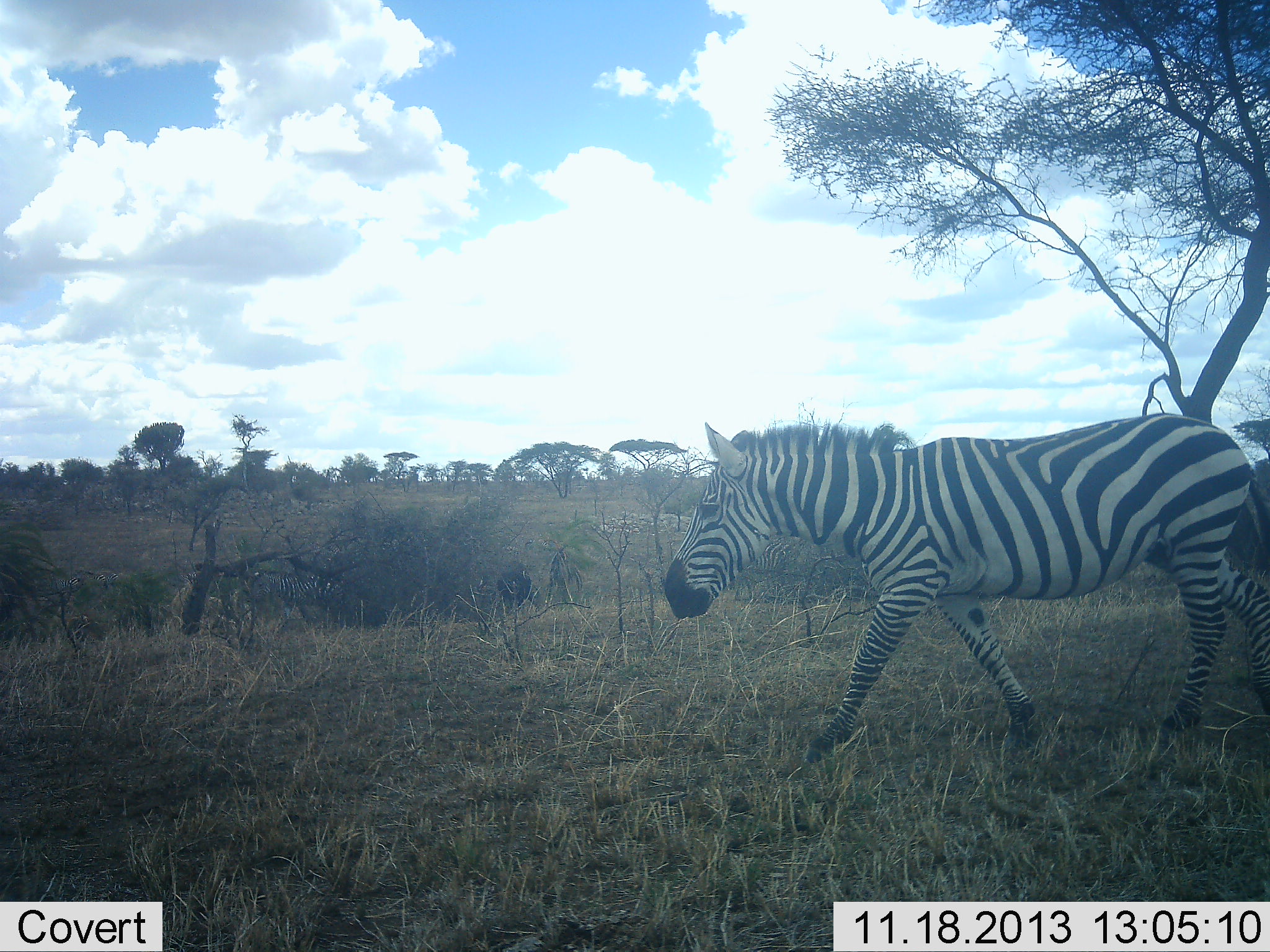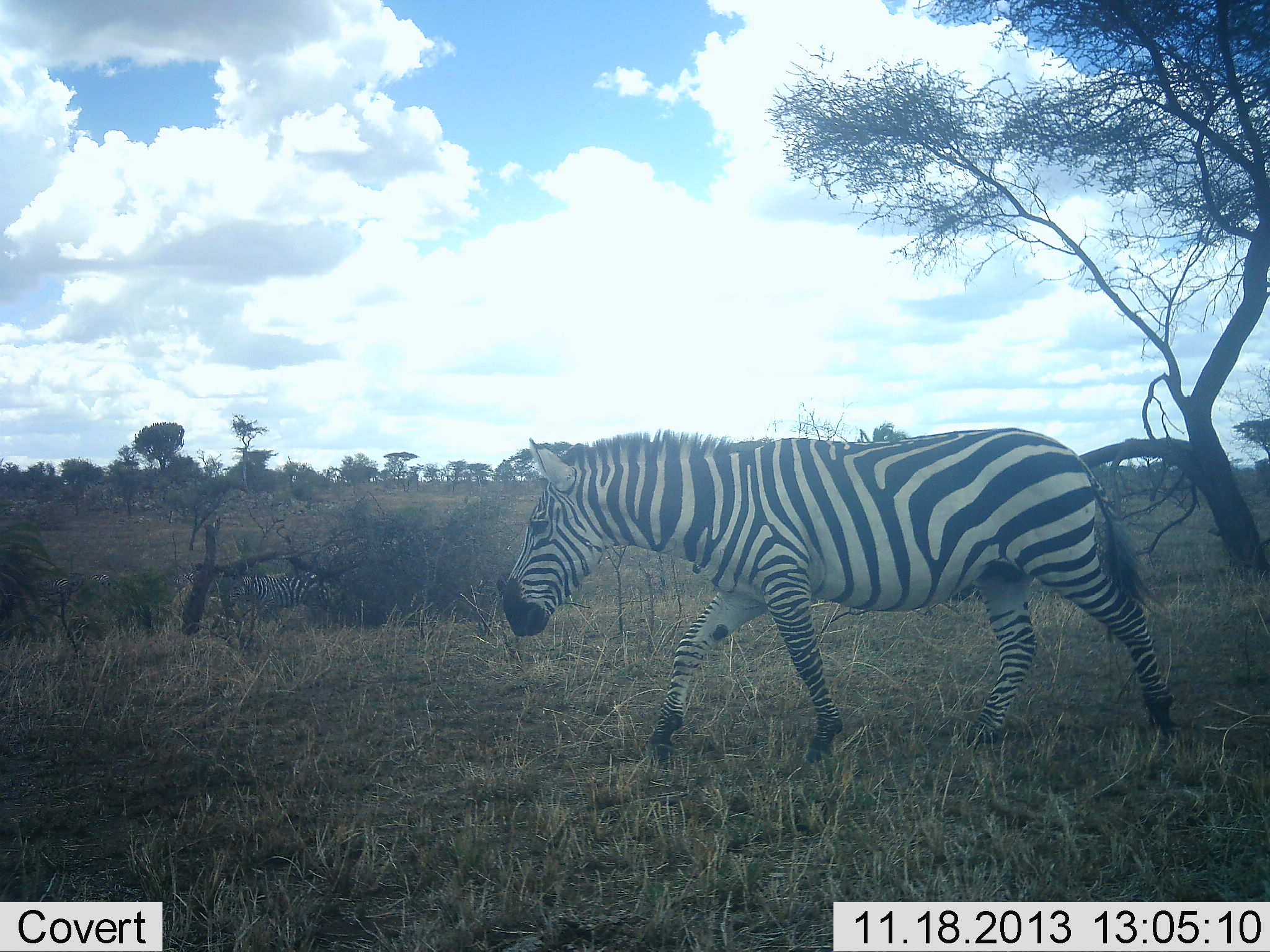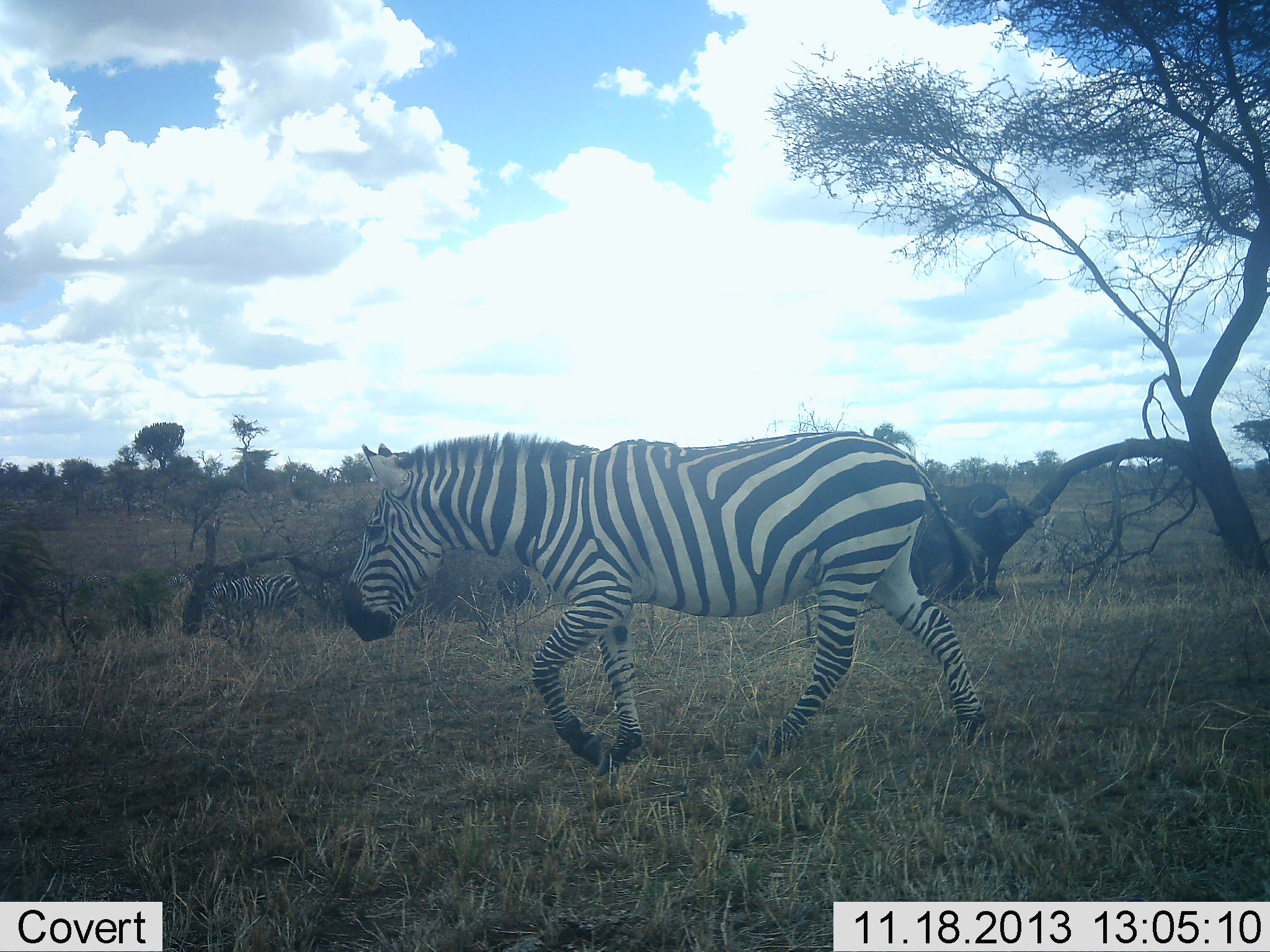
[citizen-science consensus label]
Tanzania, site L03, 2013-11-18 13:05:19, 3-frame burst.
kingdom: Animalia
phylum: Chordata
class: Mammalia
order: Perissodactyla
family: Equidae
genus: Equus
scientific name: Equus quagga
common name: plains zebra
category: zebra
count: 2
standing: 9%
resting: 0%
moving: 96%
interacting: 0%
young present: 0%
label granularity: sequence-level